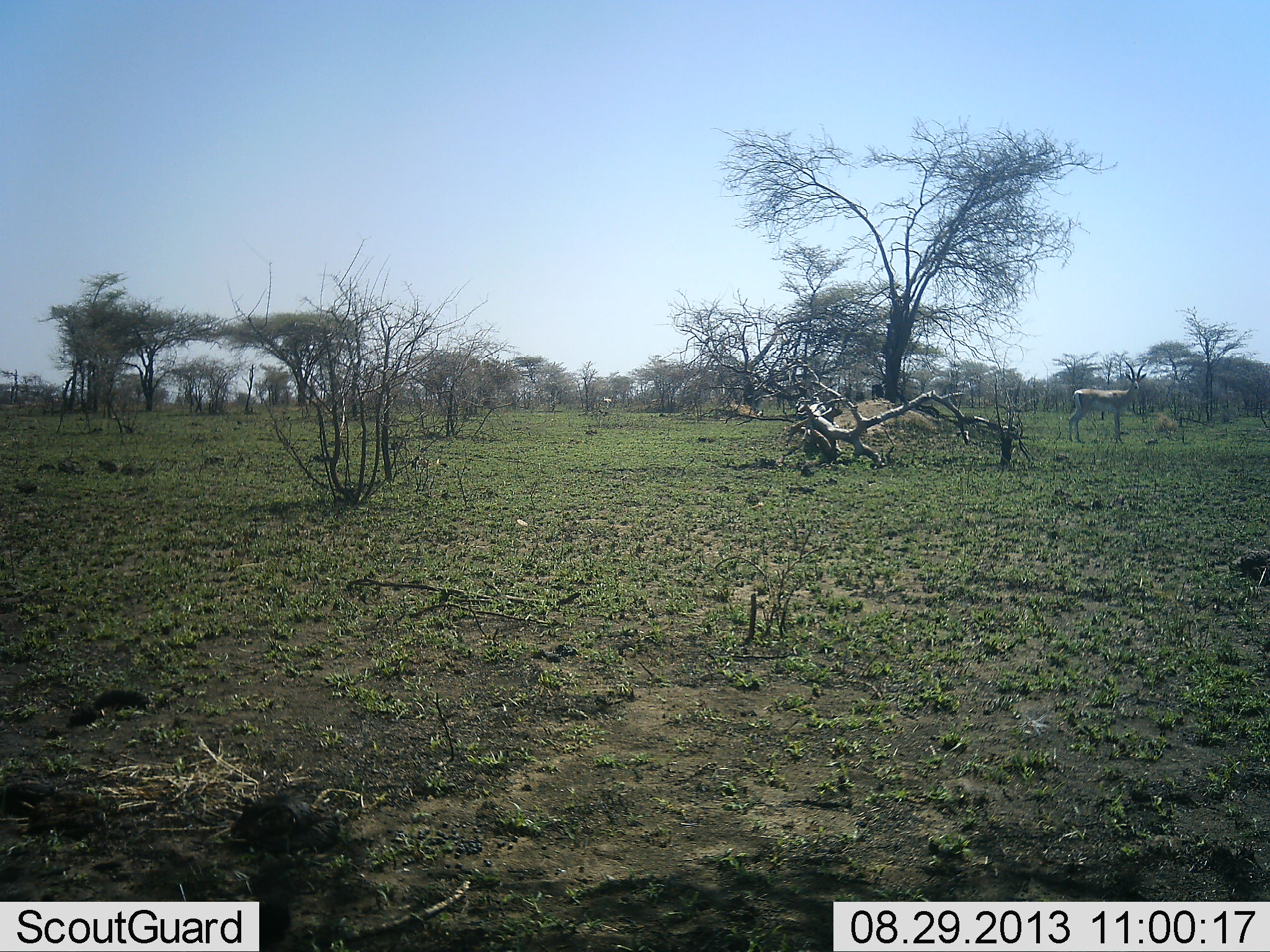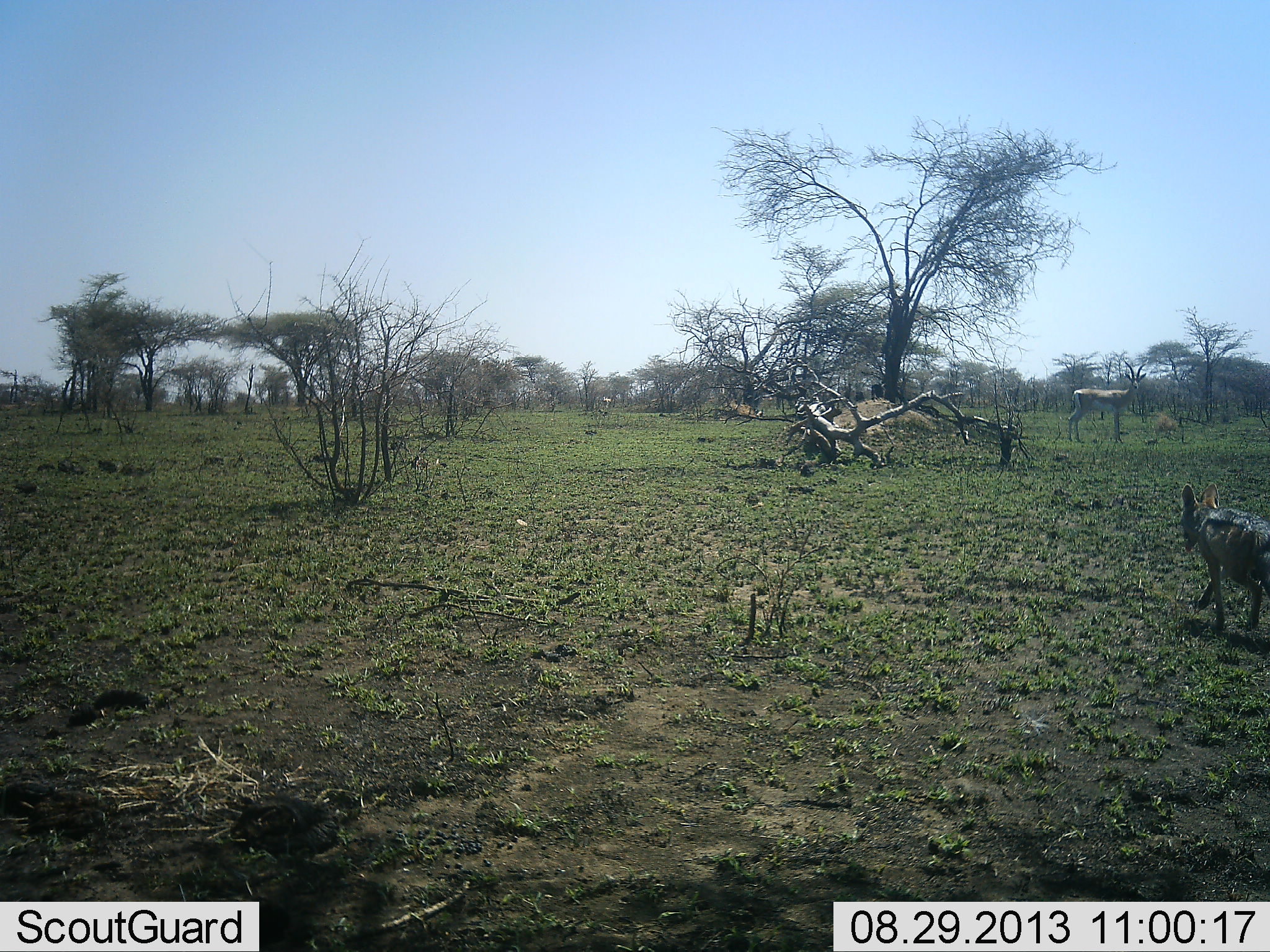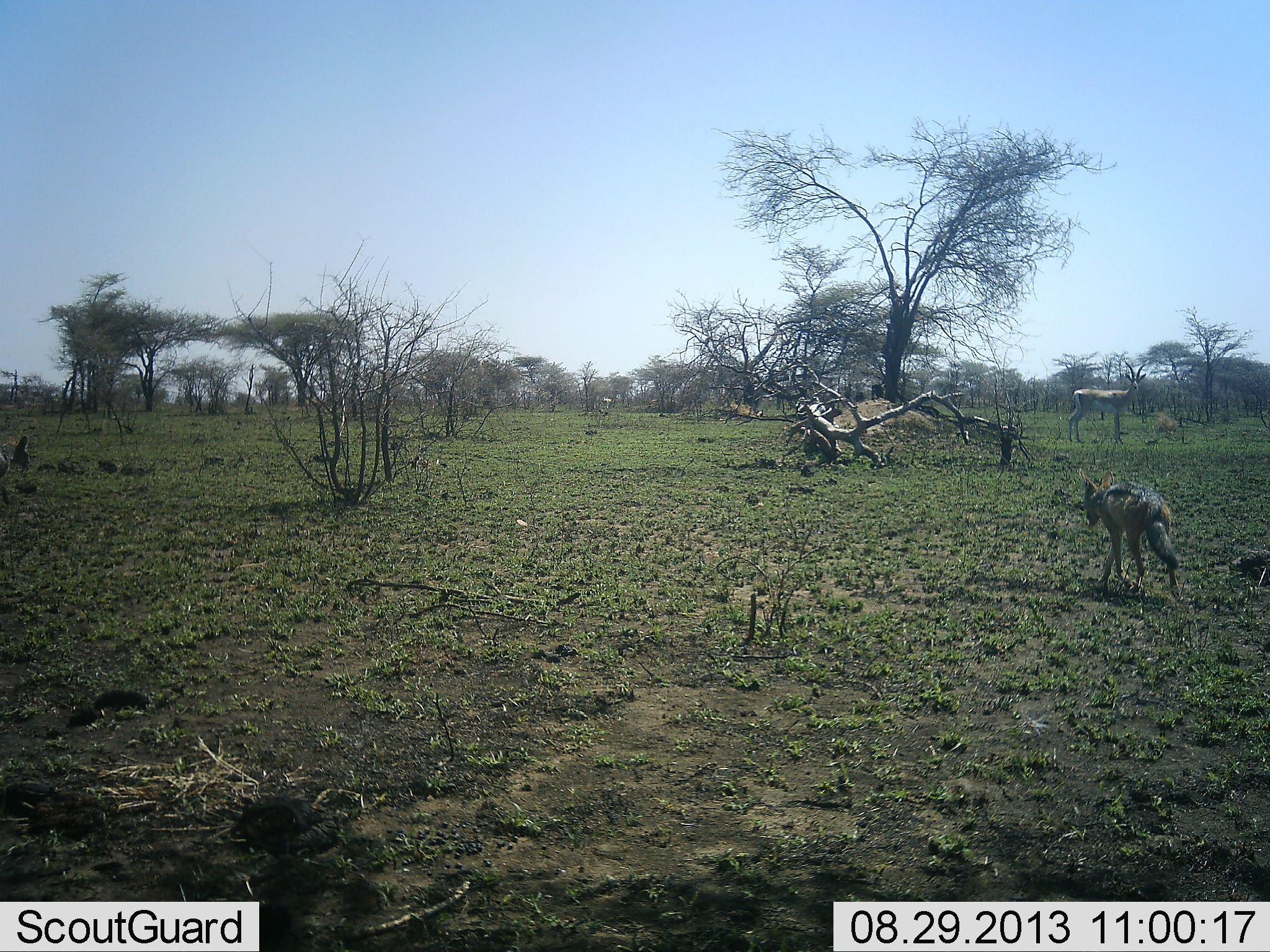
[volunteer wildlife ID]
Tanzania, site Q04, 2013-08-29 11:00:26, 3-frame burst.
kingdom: Animalia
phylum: Chordata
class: Mammalia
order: Carnivora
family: Canidae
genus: Lupulella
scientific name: Lupulella mesomelas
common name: black-backed jackal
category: jackal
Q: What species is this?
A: Jackal (black-backed jackal) (Lupulella mesomelas).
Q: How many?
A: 1.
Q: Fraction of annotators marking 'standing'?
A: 0%.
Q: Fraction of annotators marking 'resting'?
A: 0%.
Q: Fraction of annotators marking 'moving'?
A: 100%.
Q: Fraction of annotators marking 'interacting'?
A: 0%.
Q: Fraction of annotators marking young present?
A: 0%.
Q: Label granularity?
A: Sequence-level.